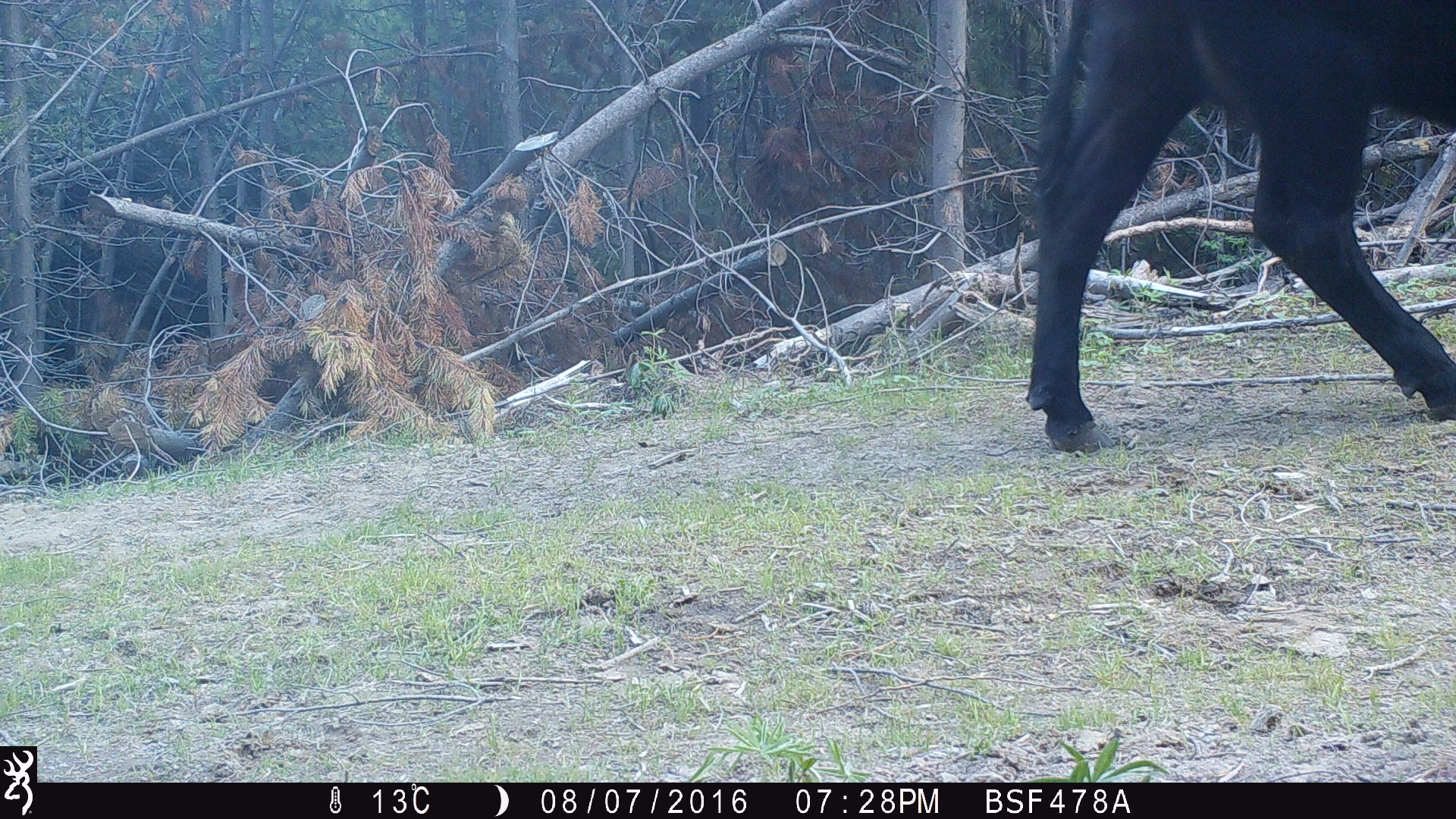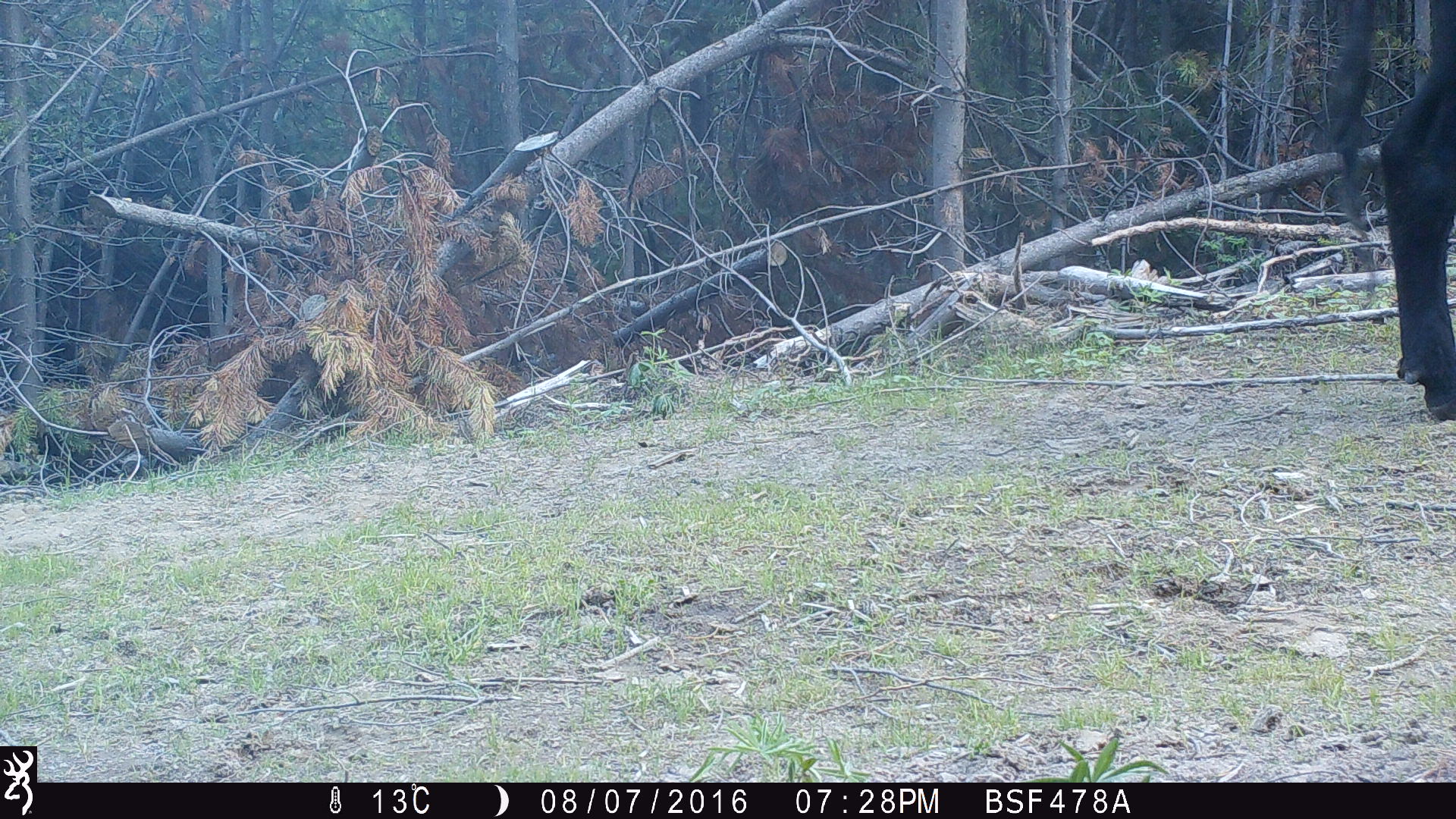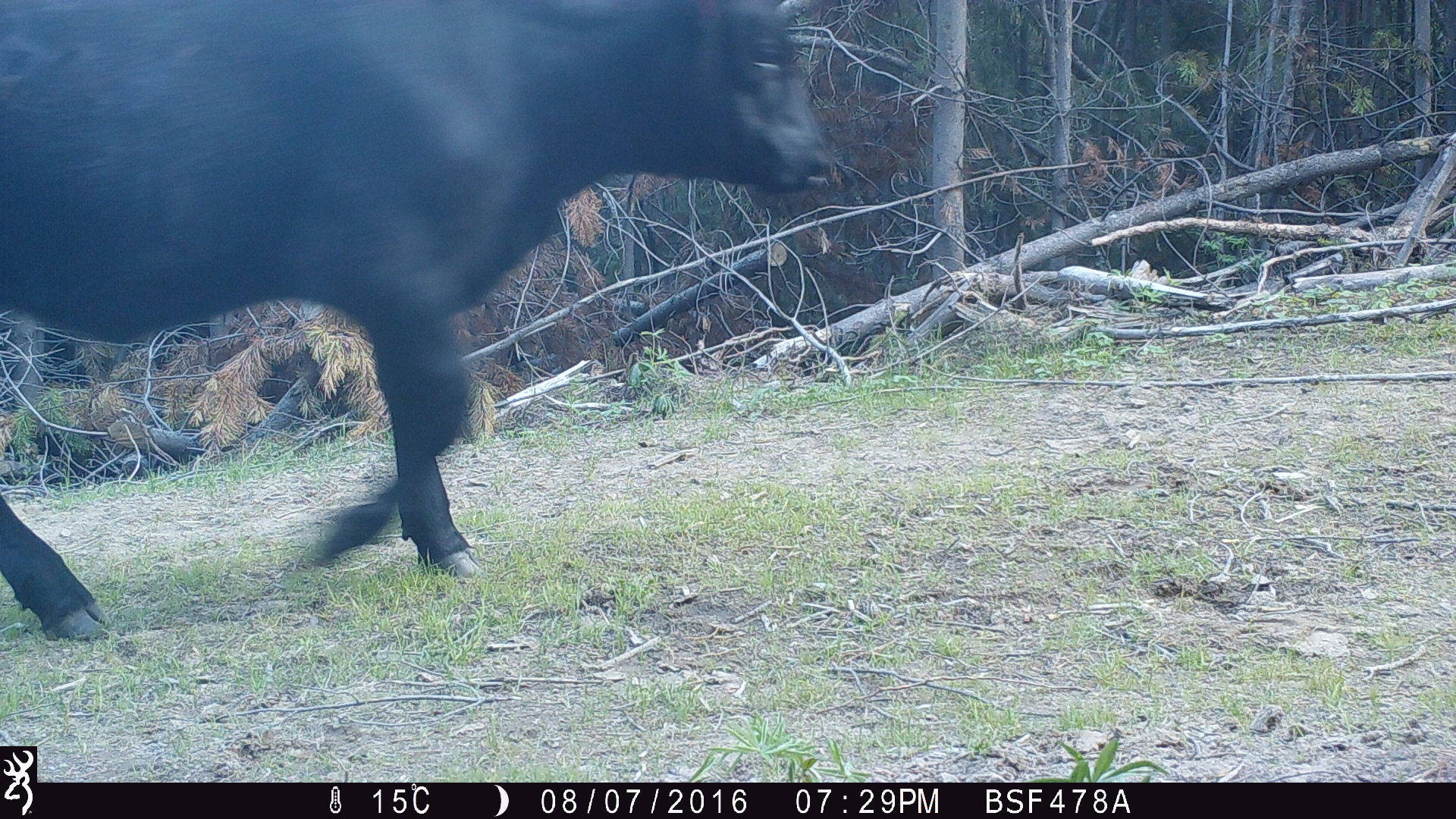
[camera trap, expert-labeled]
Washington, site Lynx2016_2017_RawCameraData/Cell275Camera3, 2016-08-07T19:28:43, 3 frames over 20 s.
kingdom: Animalia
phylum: Chordata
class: Mammalia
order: Artiodactyla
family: Bovidae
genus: Bos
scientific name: Bos taurus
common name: domestic cattle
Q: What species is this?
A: Domestic cattle (Bos taurus).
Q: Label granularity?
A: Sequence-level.